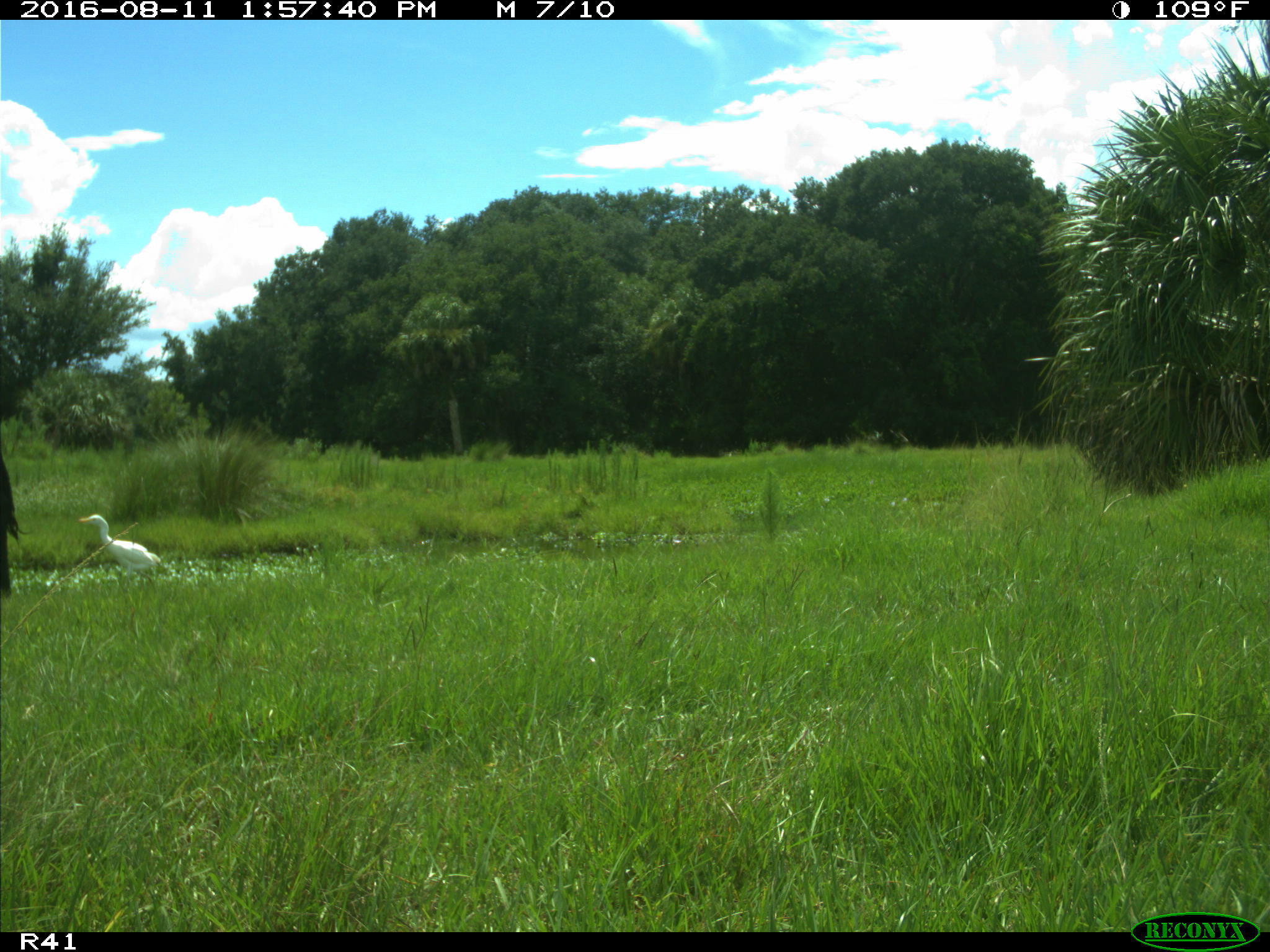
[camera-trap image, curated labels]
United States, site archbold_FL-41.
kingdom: Animalia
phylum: Chordata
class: Mammalia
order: Artiodactyla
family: Bovidae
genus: Bos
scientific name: Bos taurus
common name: domestic cow